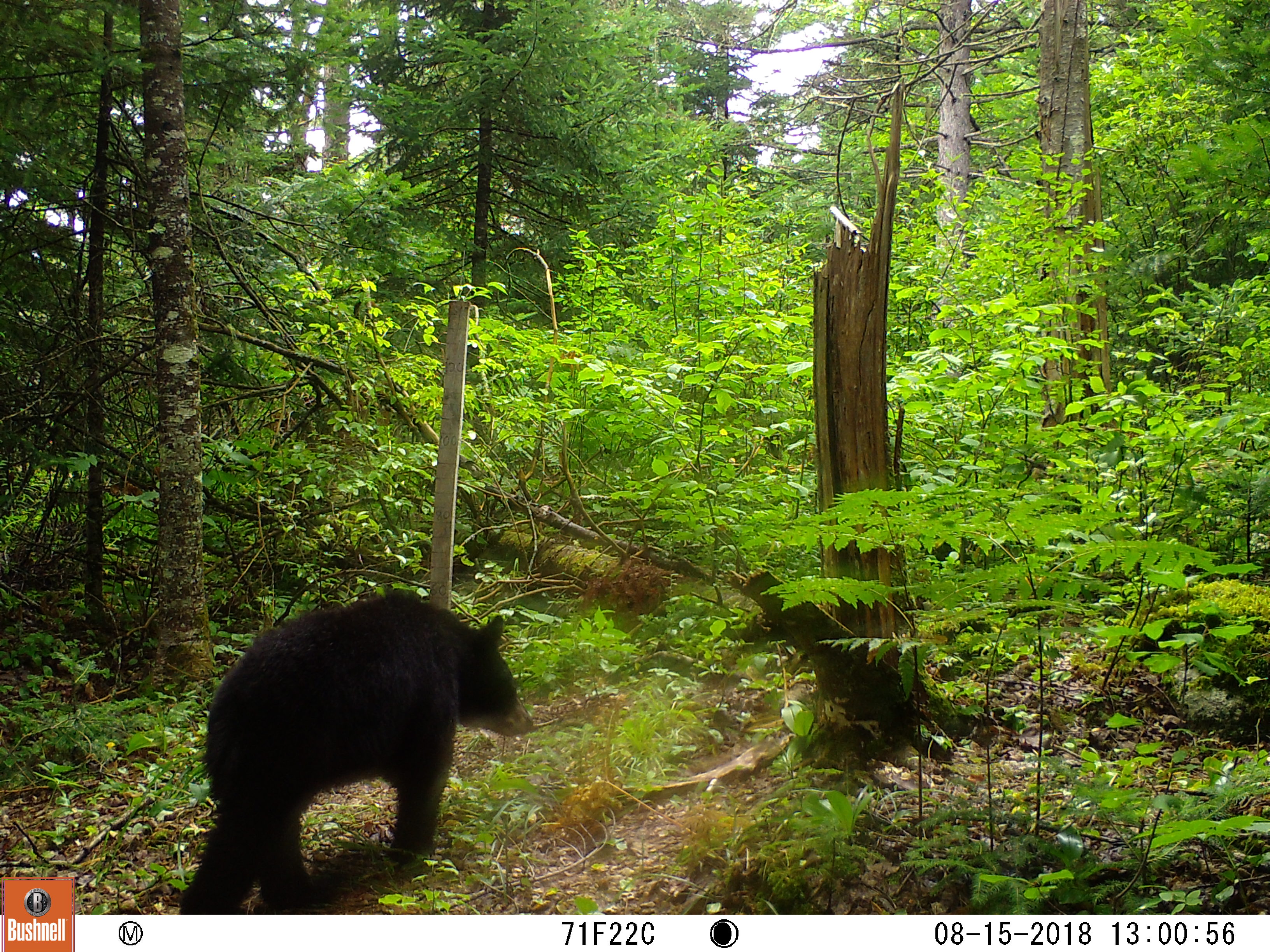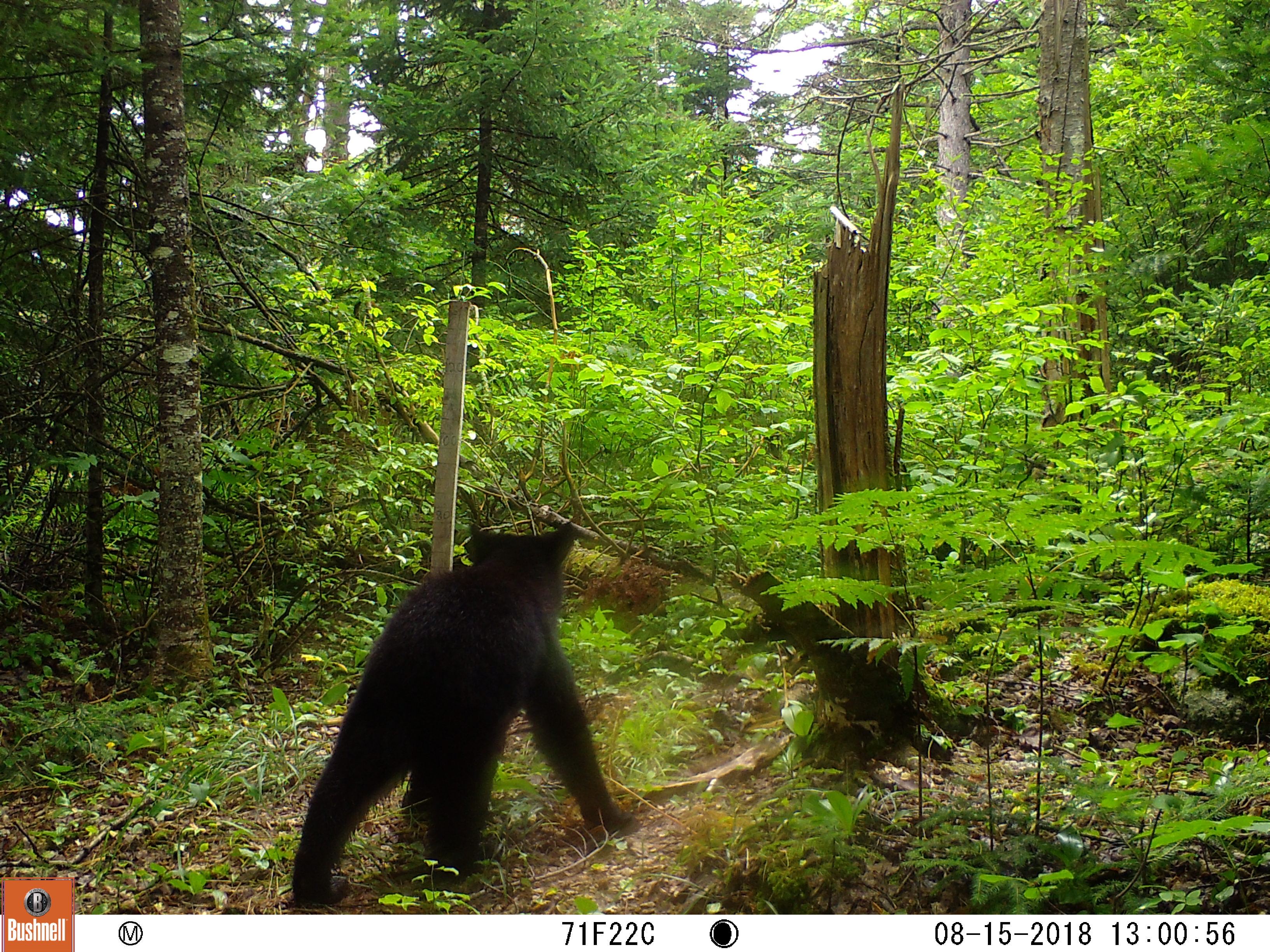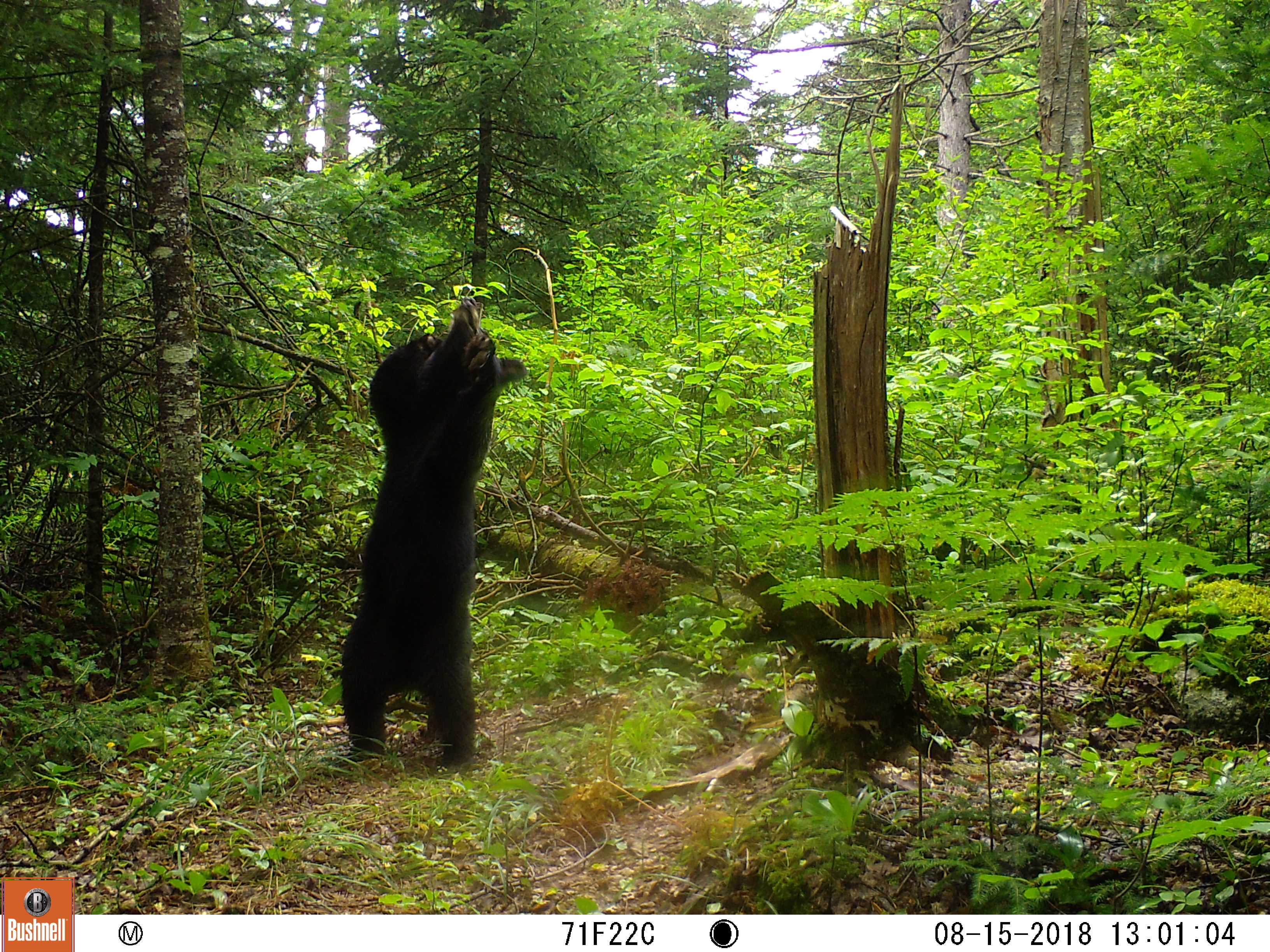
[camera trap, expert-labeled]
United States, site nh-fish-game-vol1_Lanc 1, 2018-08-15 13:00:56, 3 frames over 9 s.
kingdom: Animalia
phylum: Chordata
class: Mammalia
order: Carnivora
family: Ursidae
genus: Ursus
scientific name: Ursus americanus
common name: black bear